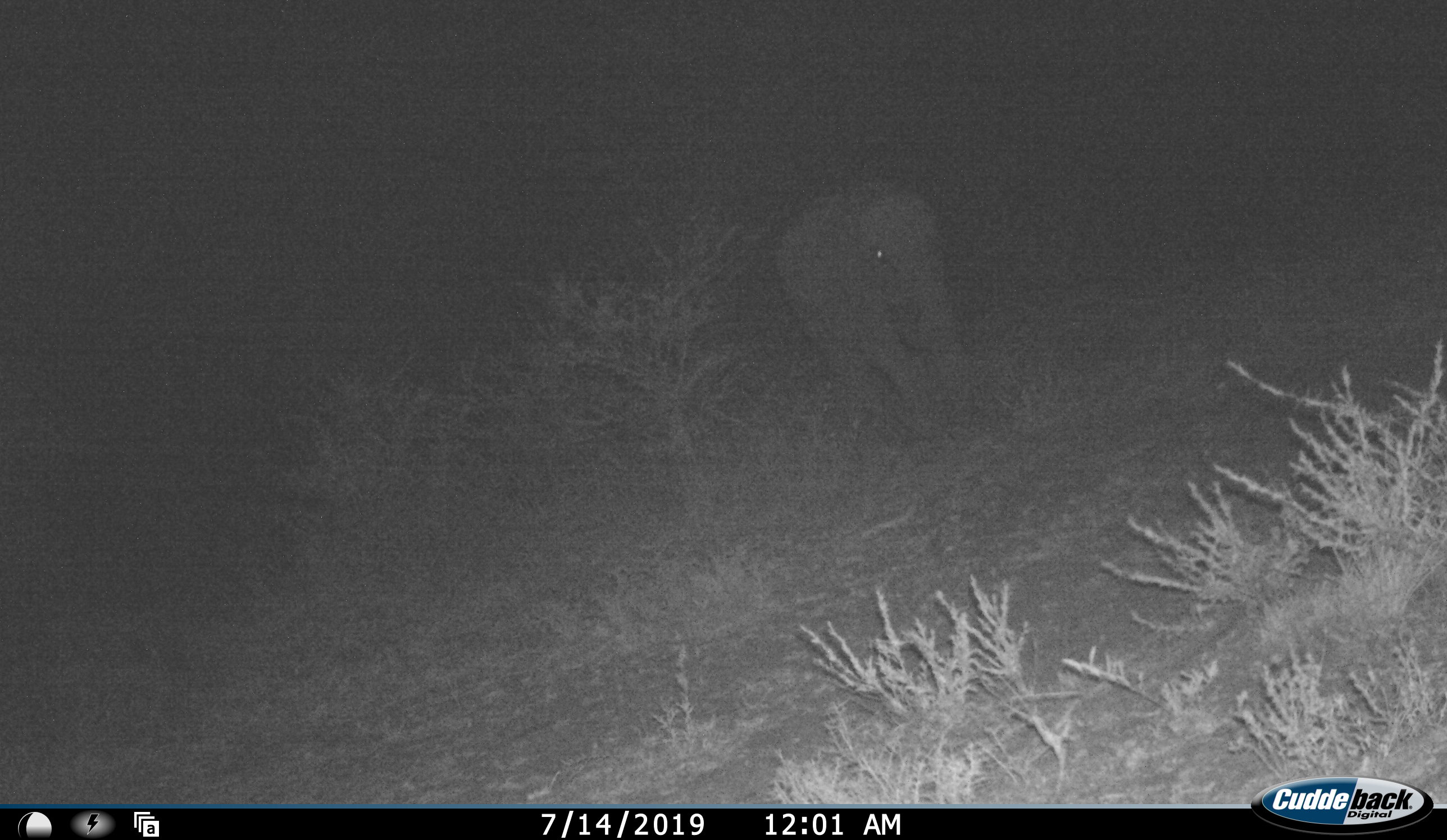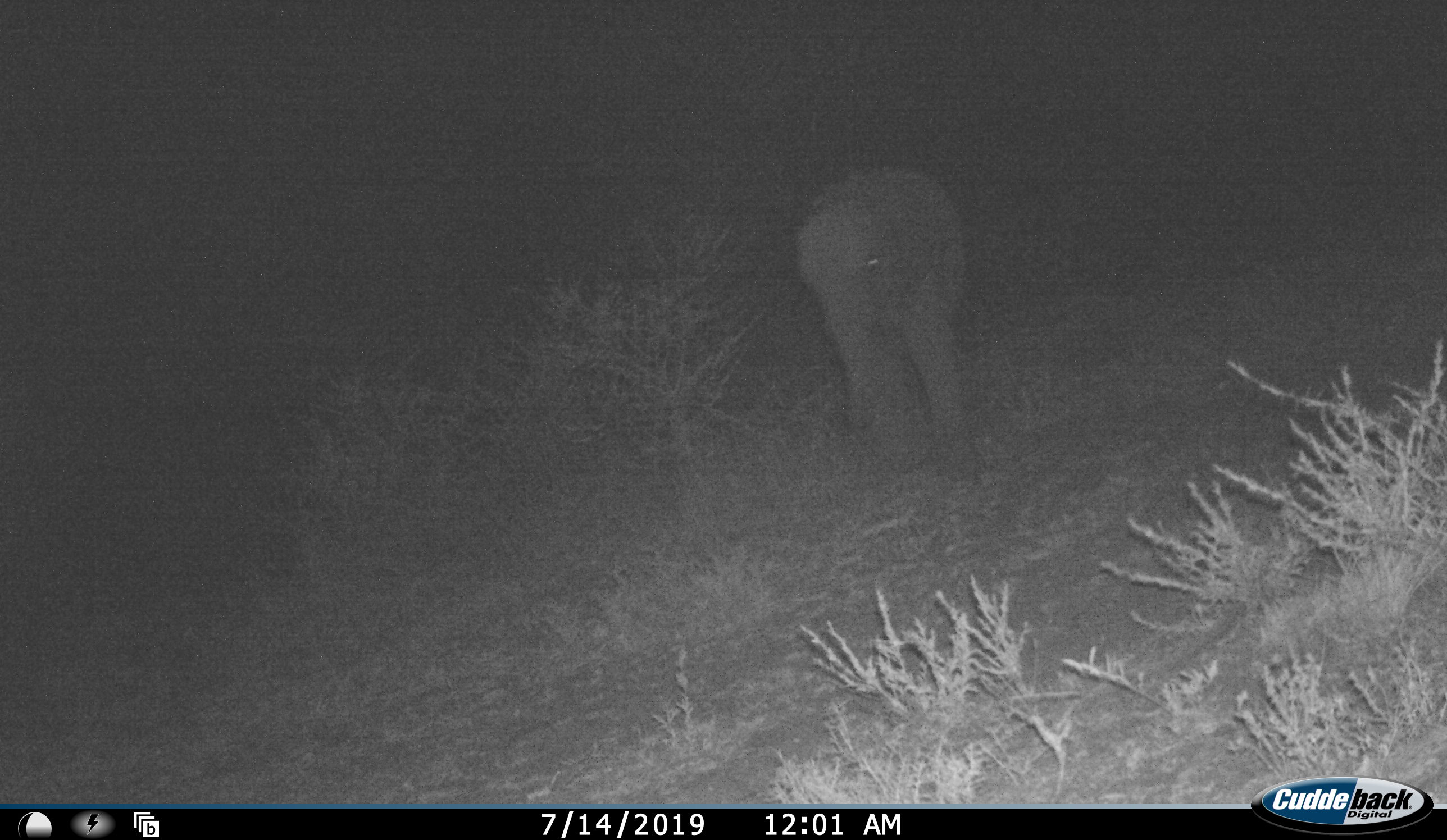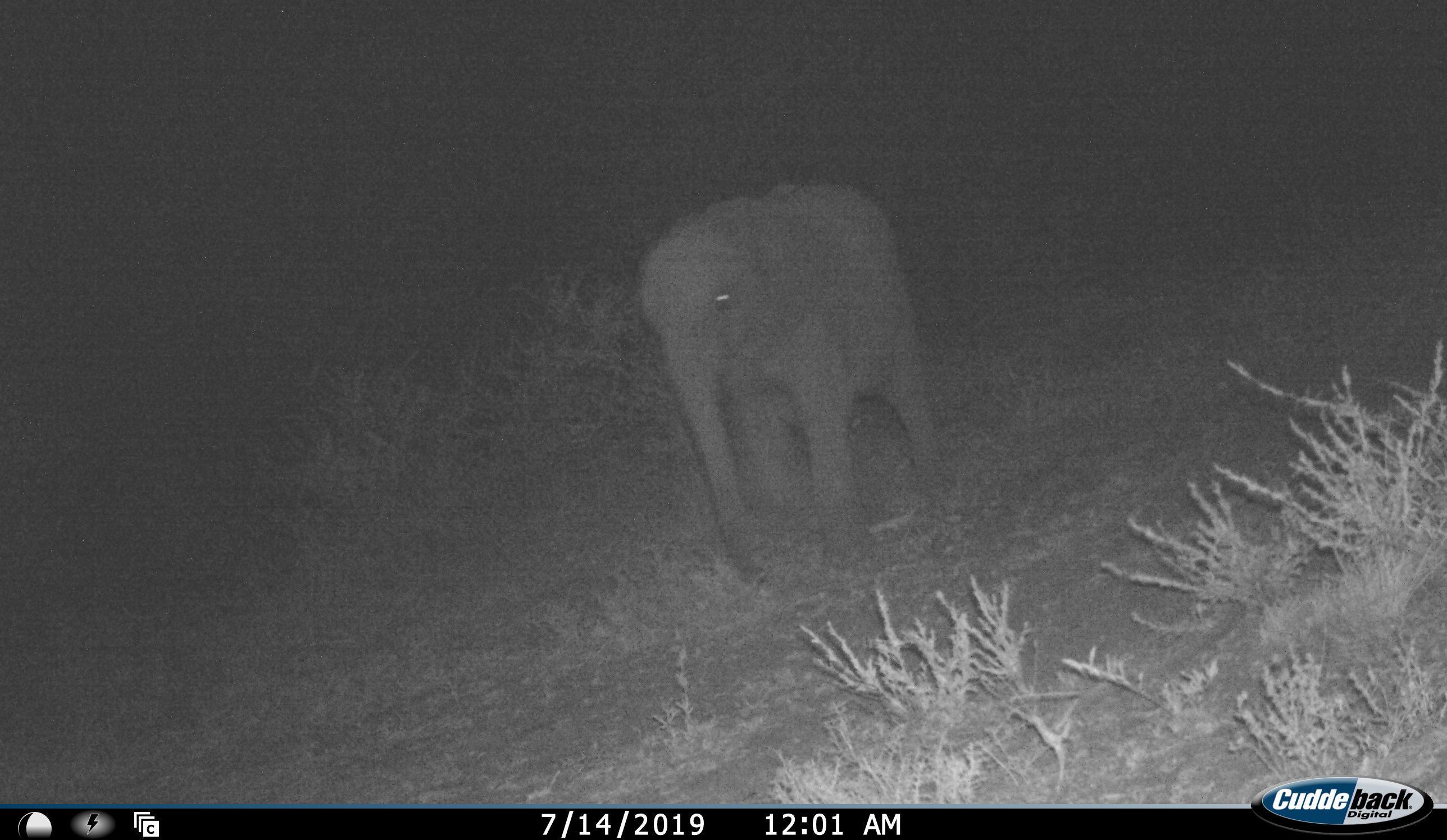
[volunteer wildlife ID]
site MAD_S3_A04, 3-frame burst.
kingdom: Animalia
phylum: Chordata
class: Mammalia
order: Proboscidea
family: Elephantidae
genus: Loxodonta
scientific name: Loxodonta africana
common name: african bush elephant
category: elephant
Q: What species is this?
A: Elephant (african bush elephant) (Loxodonta africana).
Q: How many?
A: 1.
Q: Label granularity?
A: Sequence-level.